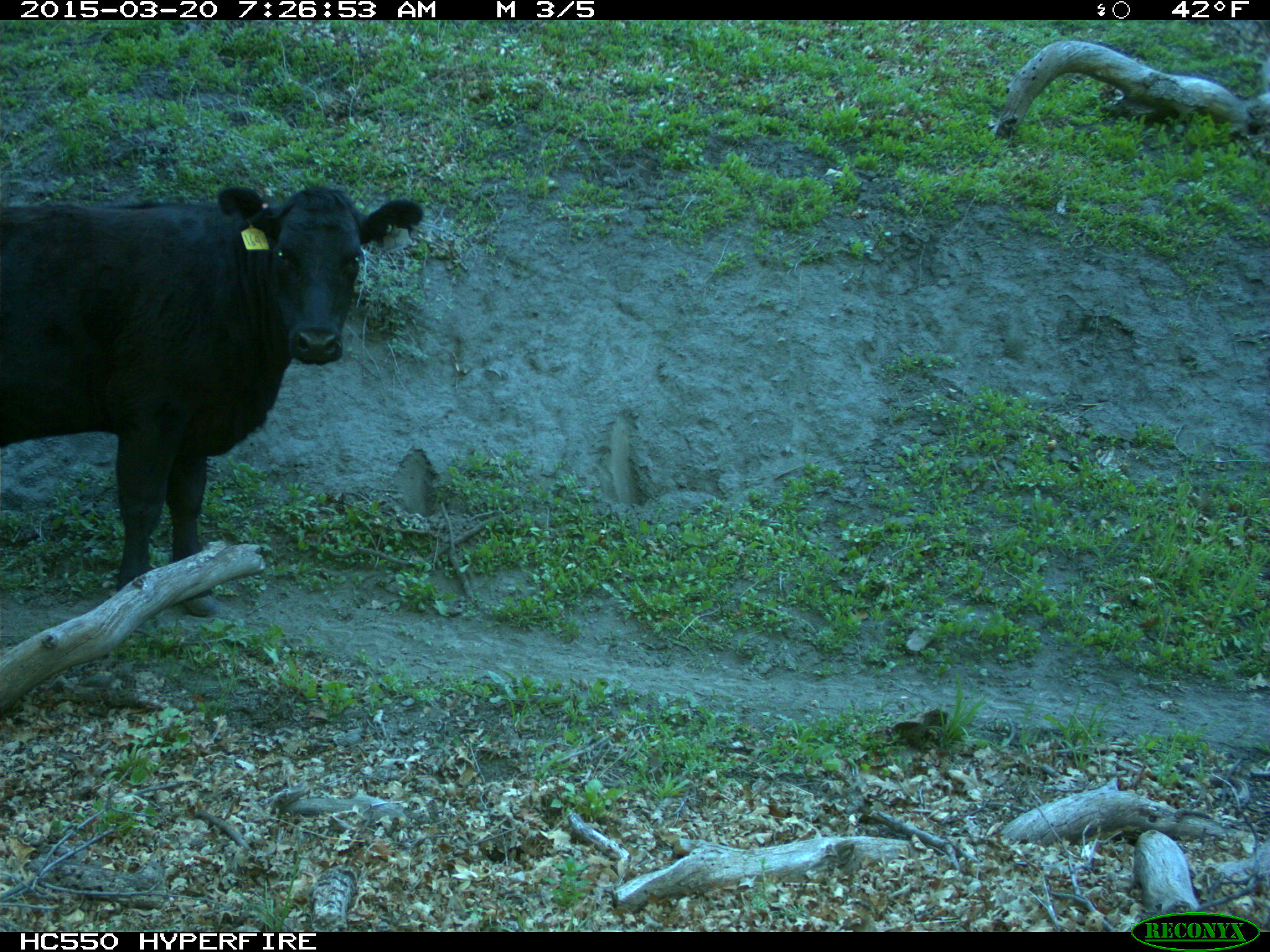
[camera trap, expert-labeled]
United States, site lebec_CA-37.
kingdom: Animalia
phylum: Chordata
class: Mammalia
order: Artiodactyla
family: Bovidae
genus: Bos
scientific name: Bos taurus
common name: domestic cow